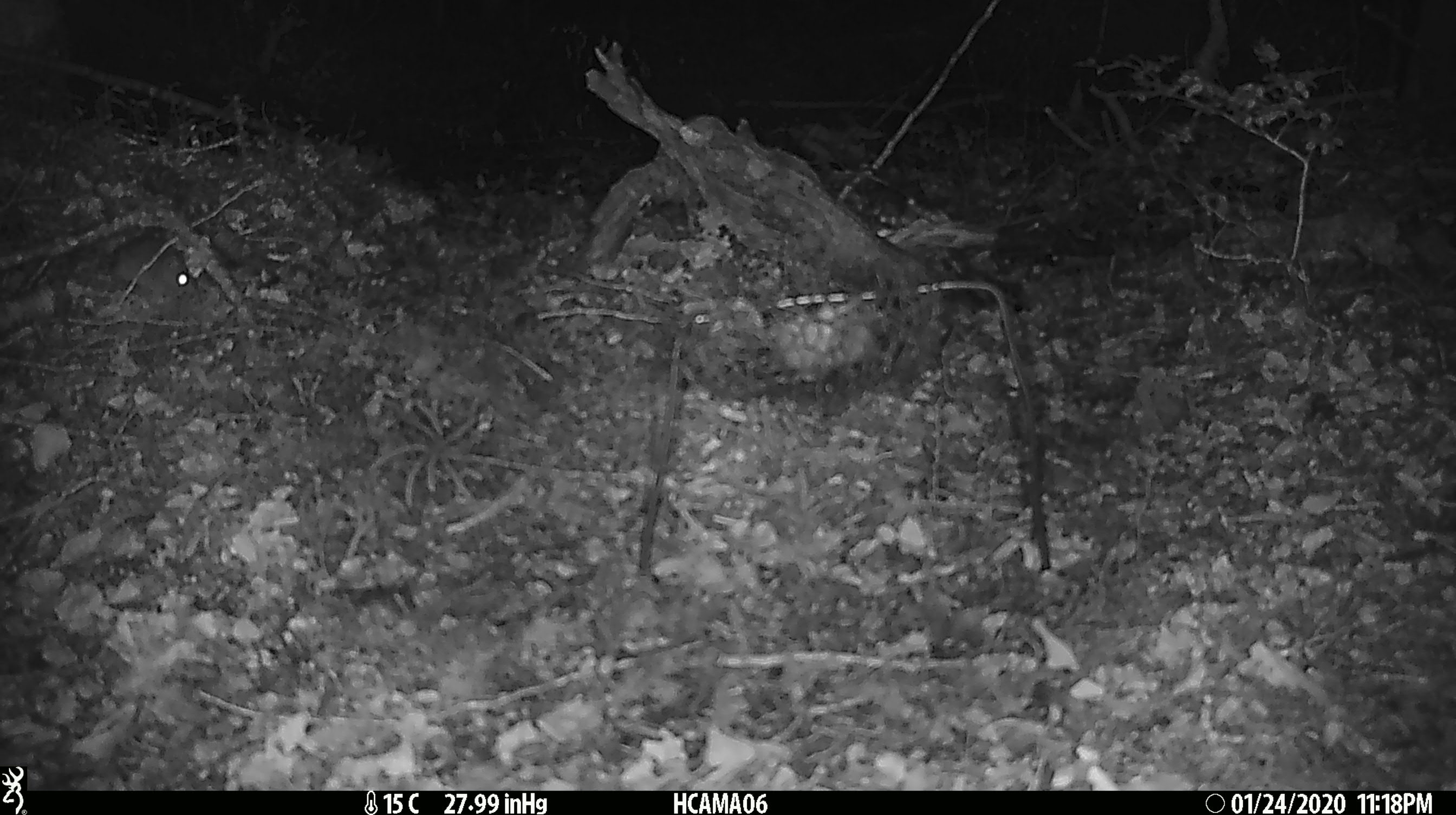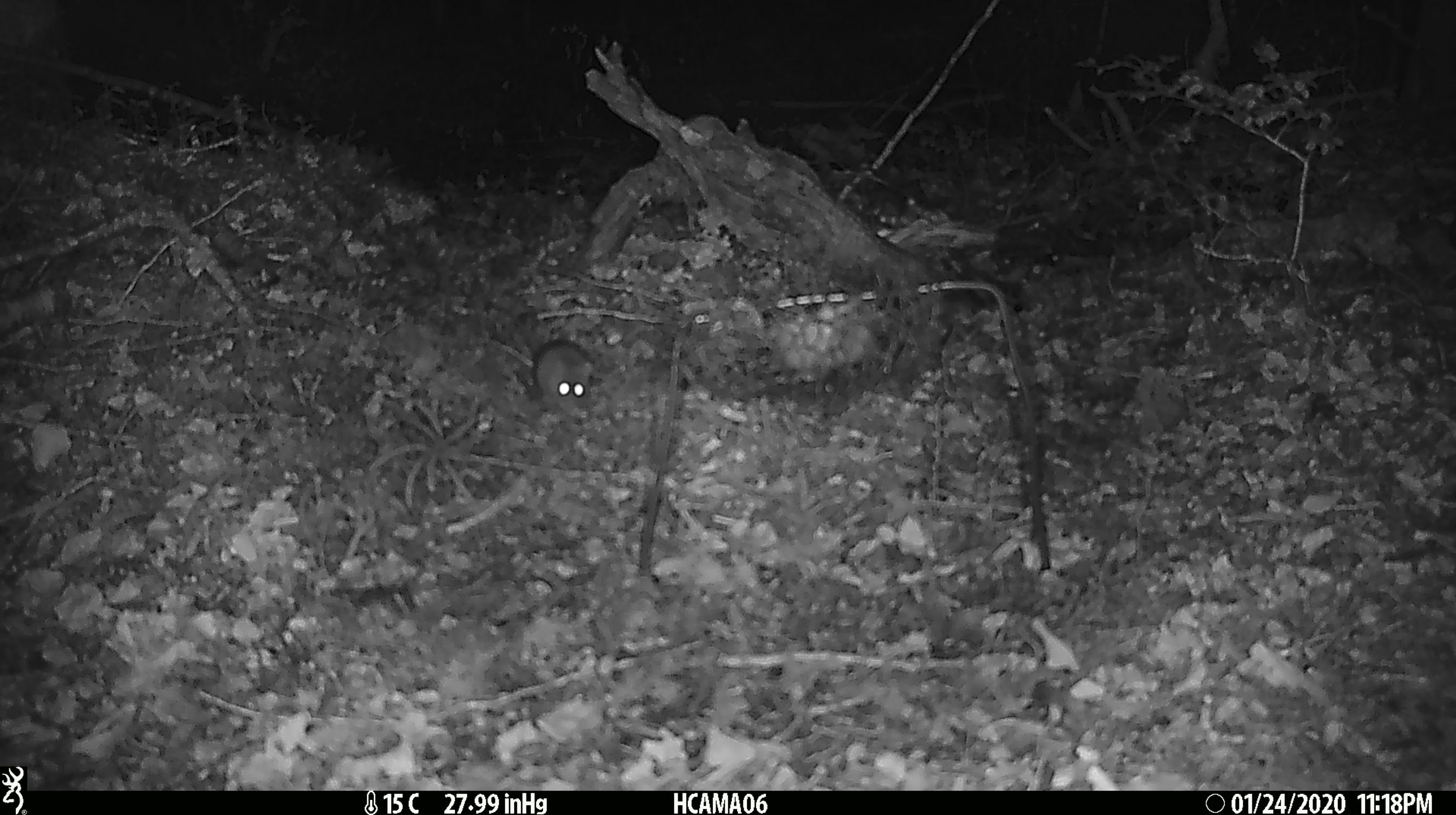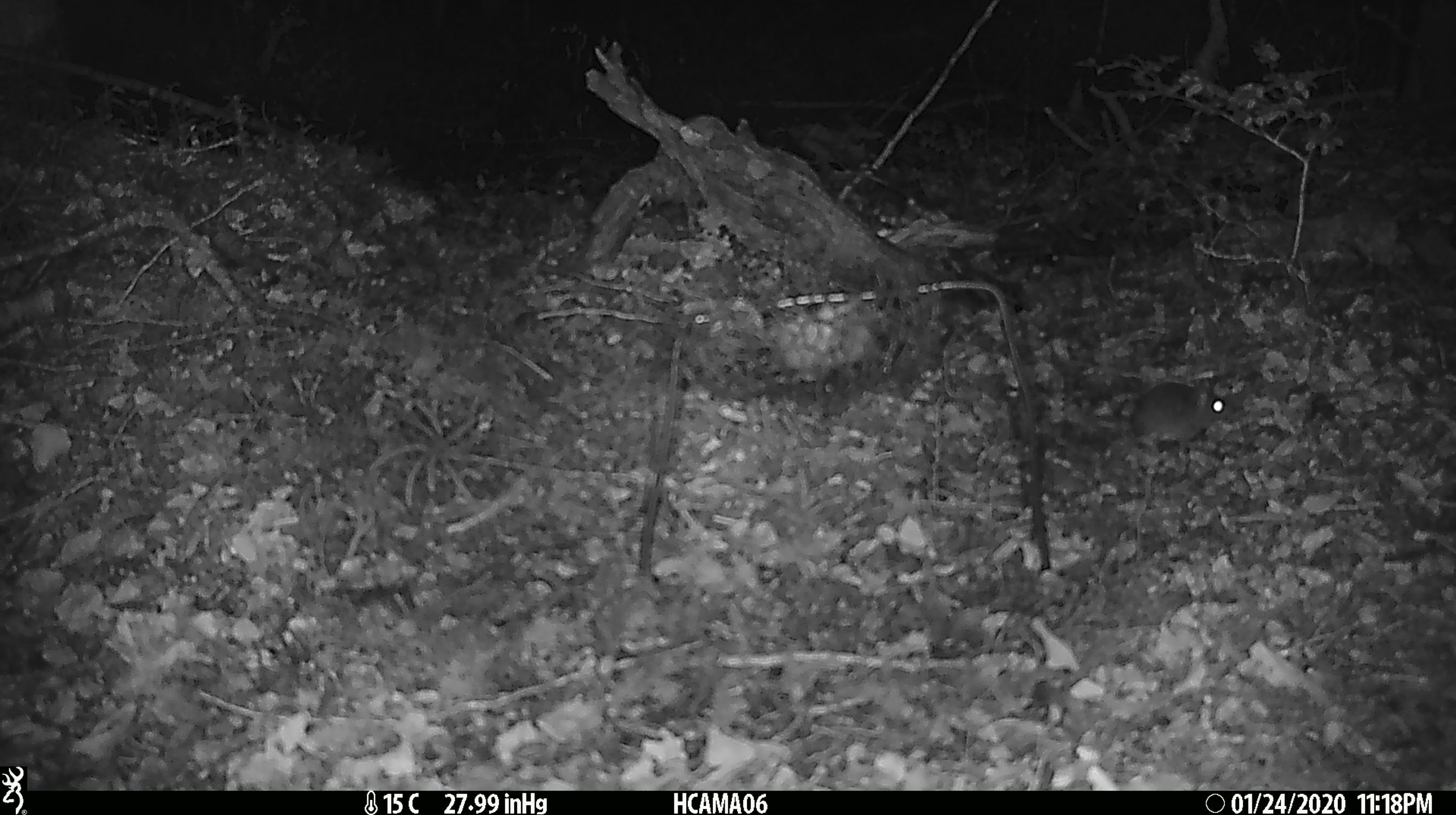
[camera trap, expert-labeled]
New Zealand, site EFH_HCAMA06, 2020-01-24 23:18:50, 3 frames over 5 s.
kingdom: Animalia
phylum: Chordata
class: Mammalia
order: Rodentia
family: Muridae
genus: Mus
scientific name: Mus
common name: mouse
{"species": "mouse (Mus)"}